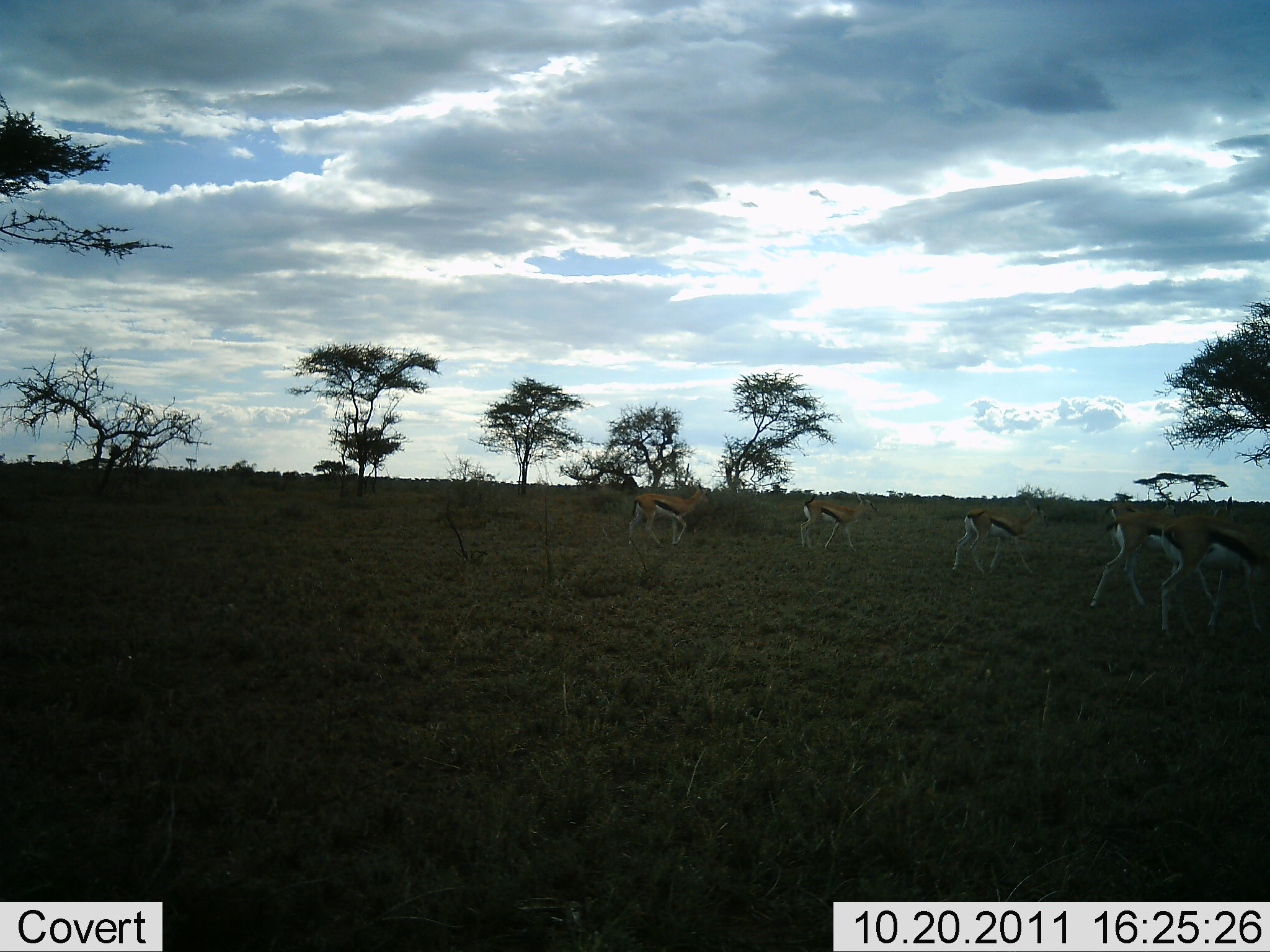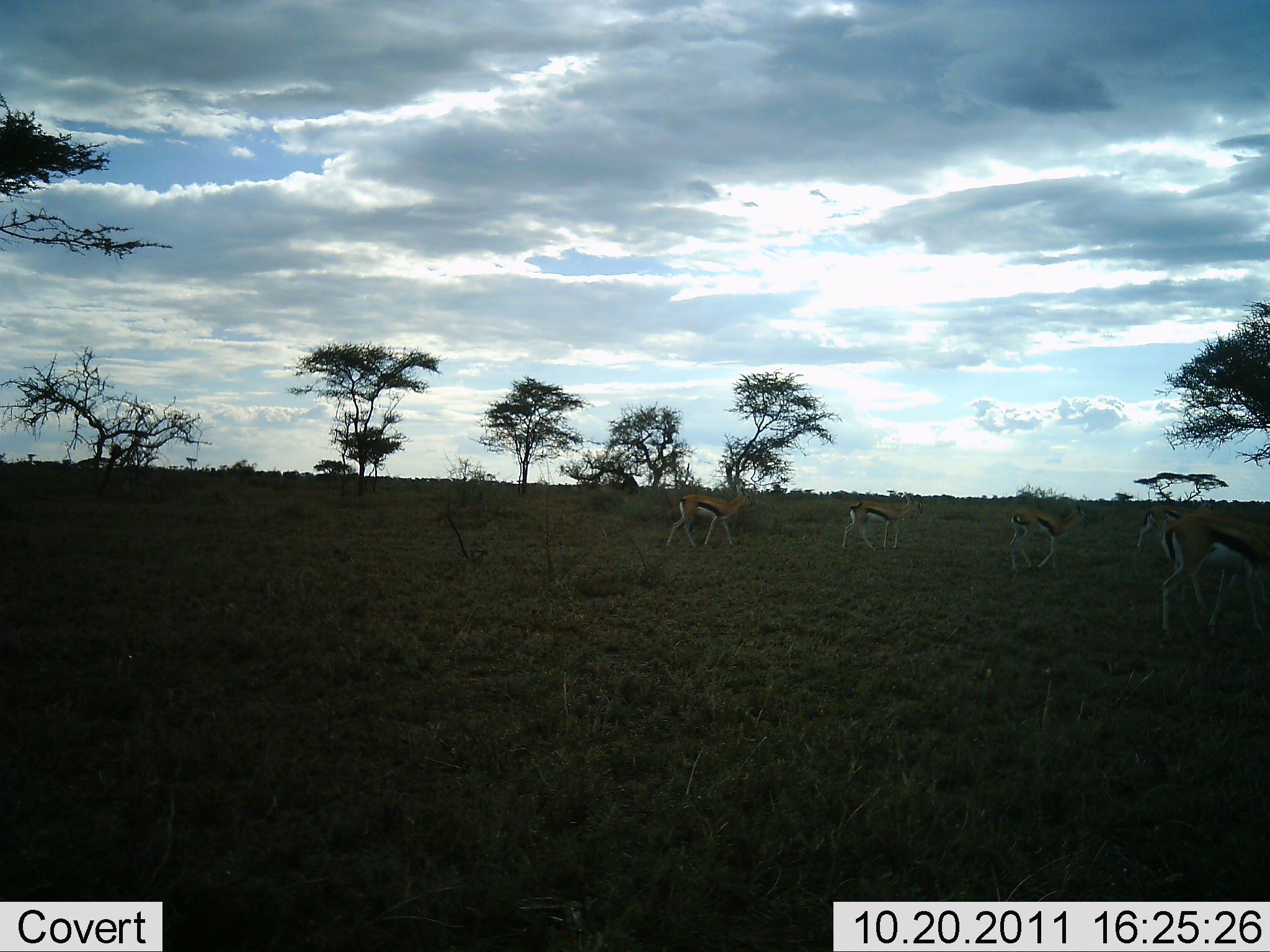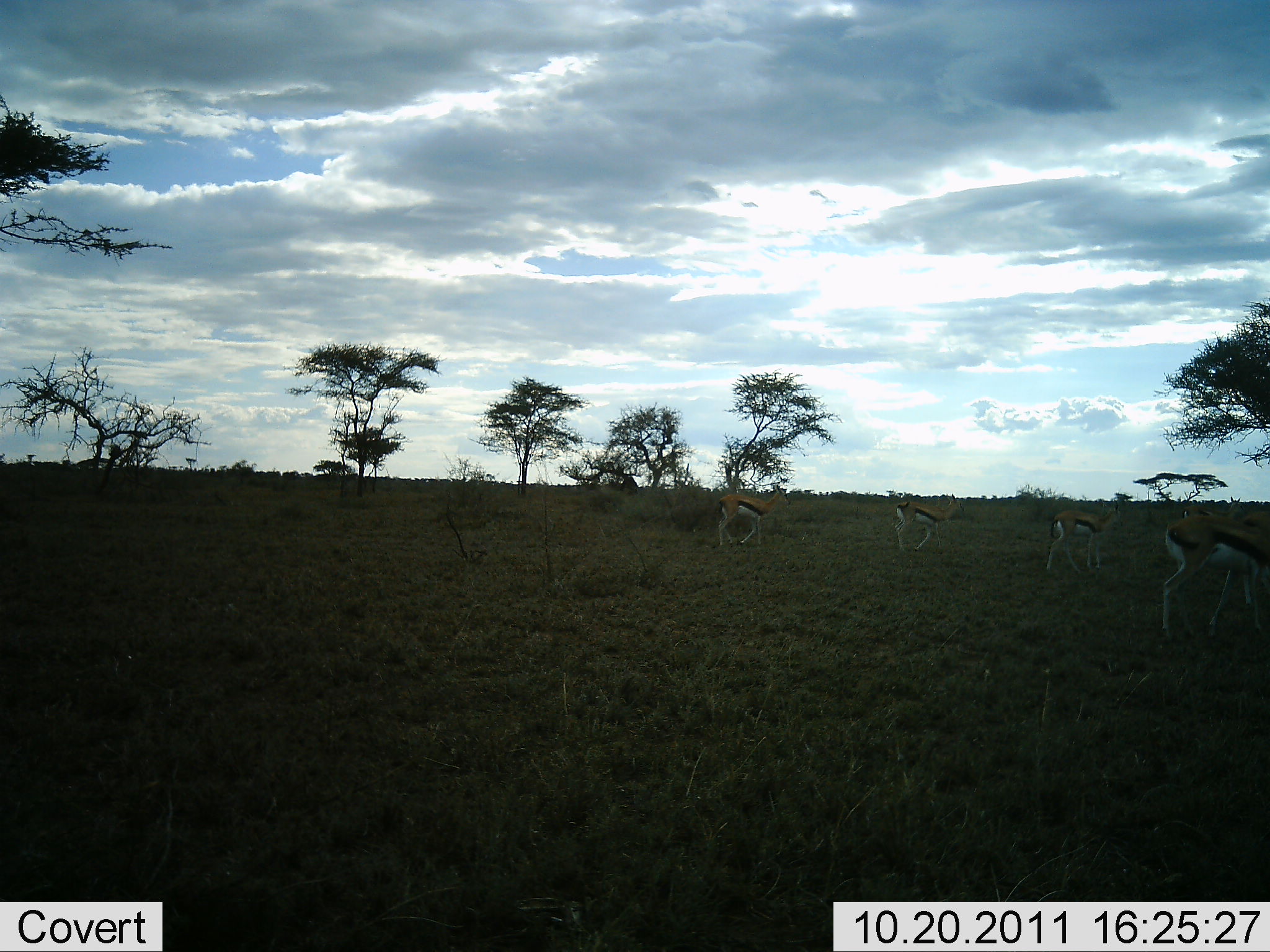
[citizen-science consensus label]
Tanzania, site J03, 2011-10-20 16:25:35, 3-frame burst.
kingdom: Animalia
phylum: Chordata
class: Mammalia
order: Artiodactyla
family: Bovidae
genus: Eudorcas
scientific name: Eudorcas thomsonii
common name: thomson's gazelle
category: gazellethomsons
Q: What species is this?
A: Gazellethomsons (thomson's gazelle) (Eudorcas thomsonii).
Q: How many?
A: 5.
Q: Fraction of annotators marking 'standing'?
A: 21%.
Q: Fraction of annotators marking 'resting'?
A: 0%.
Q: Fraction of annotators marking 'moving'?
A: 93%.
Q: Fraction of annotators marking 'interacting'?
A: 0%.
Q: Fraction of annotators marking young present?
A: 0%.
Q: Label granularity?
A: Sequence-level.